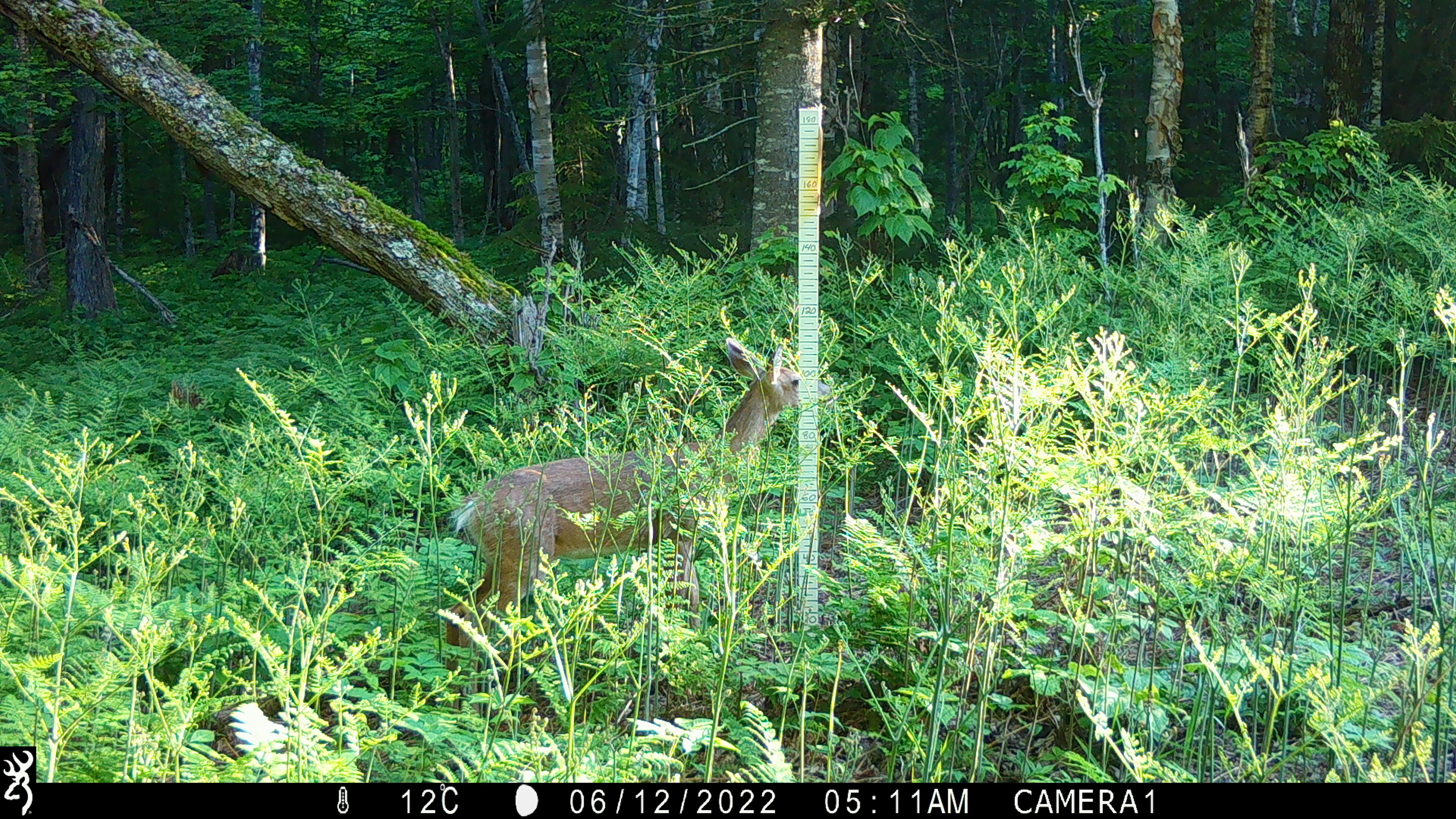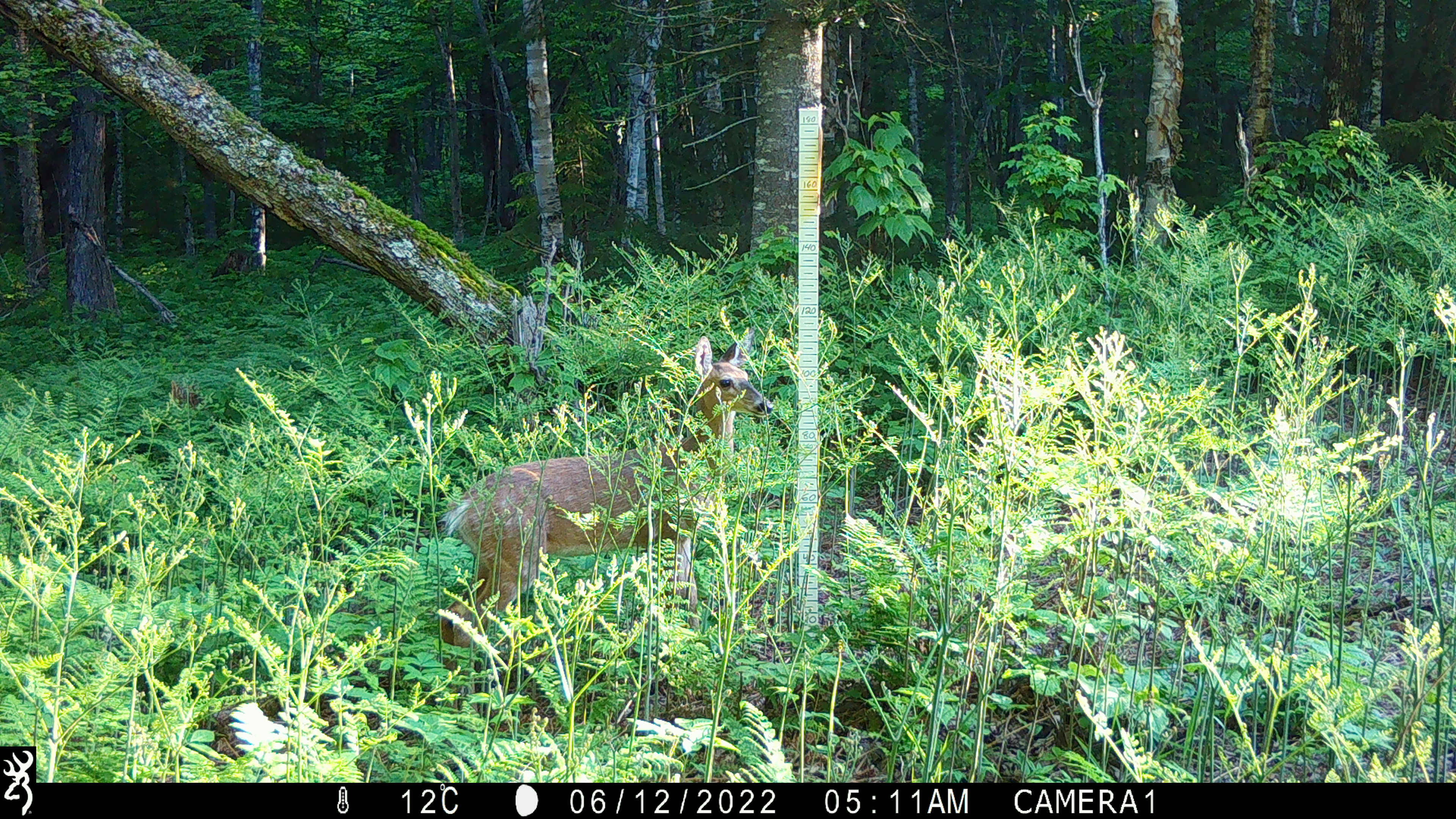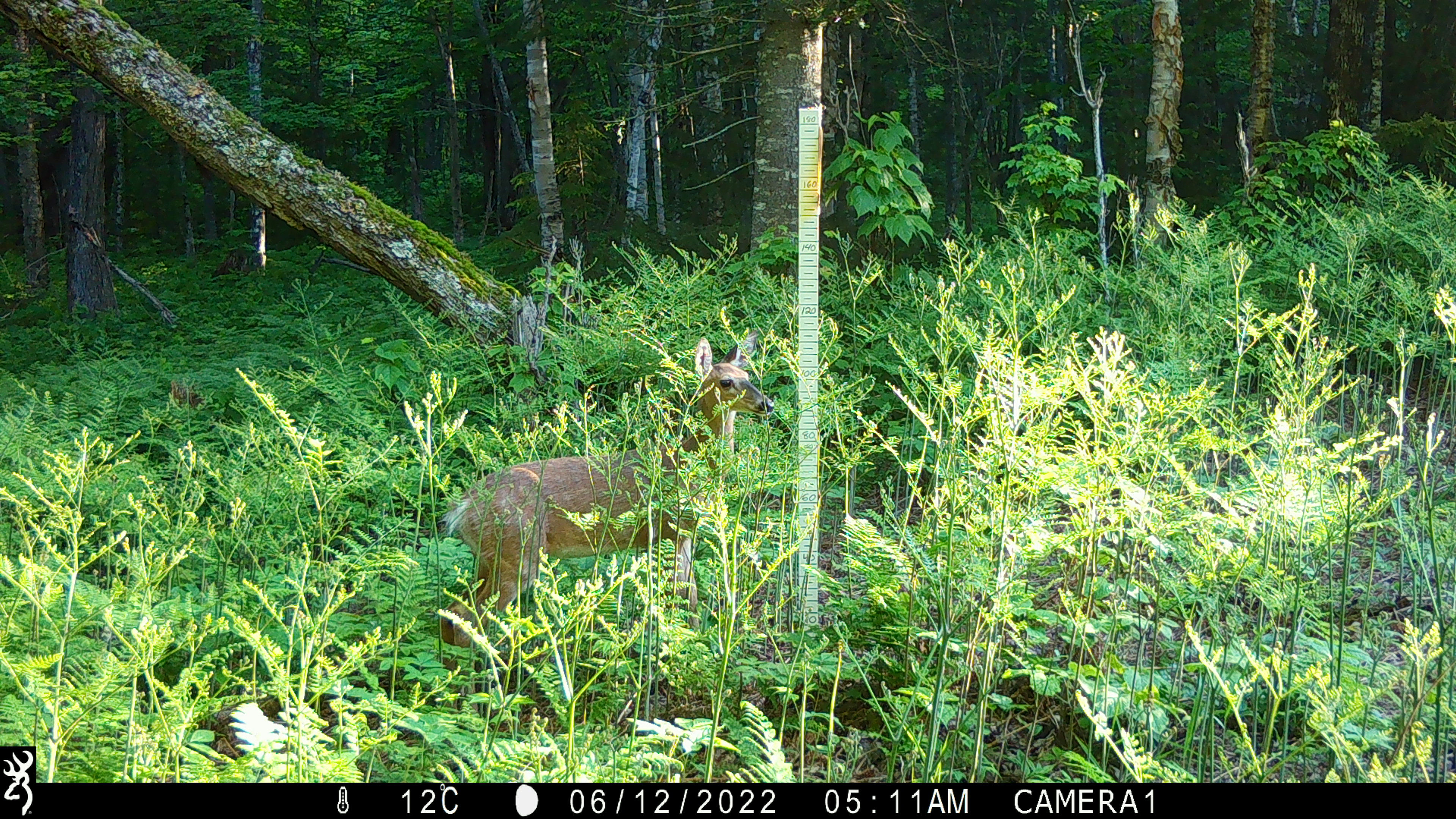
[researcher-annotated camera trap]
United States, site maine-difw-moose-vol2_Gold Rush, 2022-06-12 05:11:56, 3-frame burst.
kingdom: Animalia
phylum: Chordata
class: Mammalia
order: Artiodactyla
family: Cervidae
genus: Odocoileus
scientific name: Odocoileus virginianus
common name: white-tailed deer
White-tailed deer (Odocoileus virginianus).